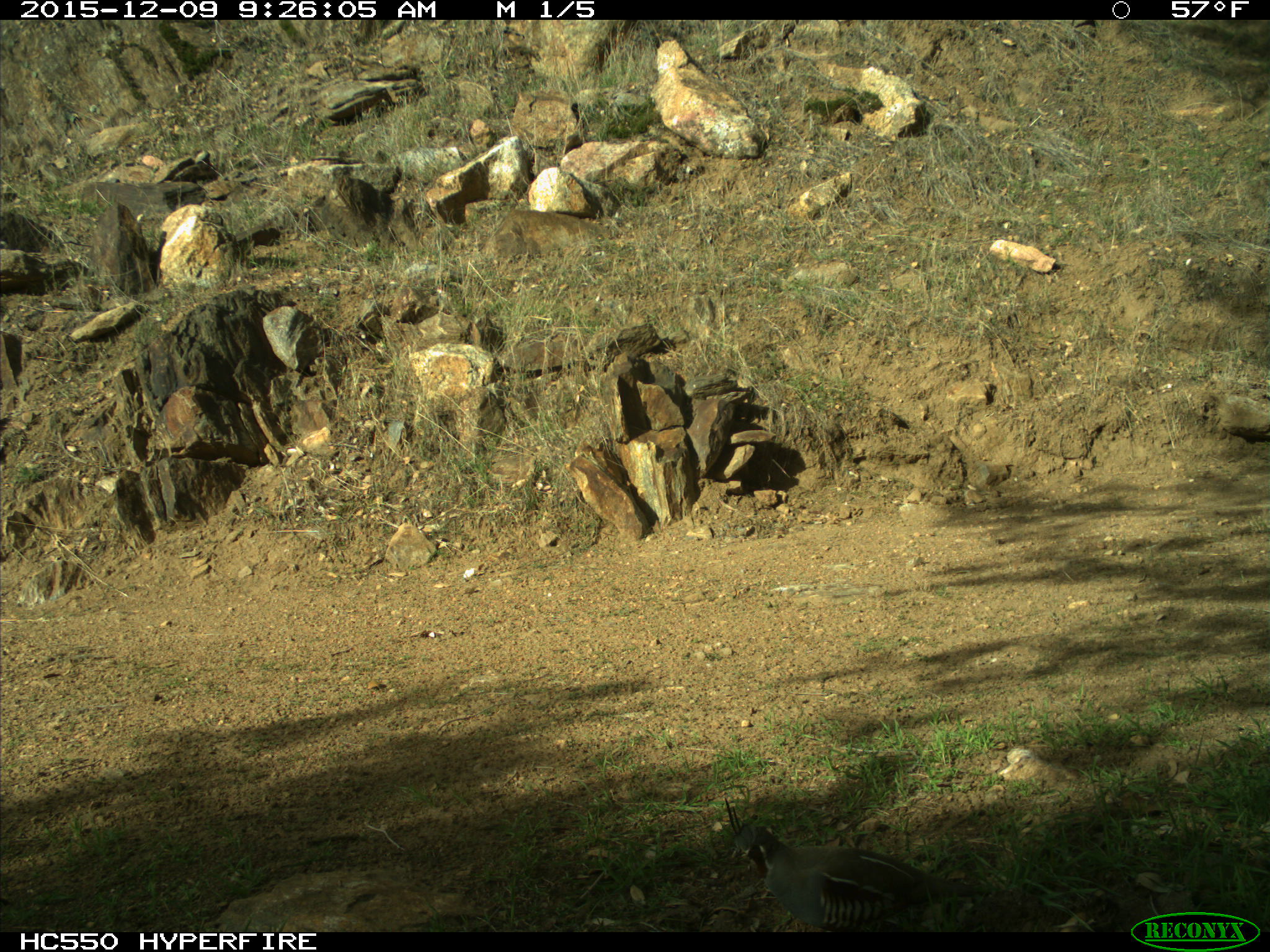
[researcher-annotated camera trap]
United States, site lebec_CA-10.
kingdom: Animalia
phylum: Chordata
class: Aves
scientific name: Aves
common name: birds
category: unidentified bird